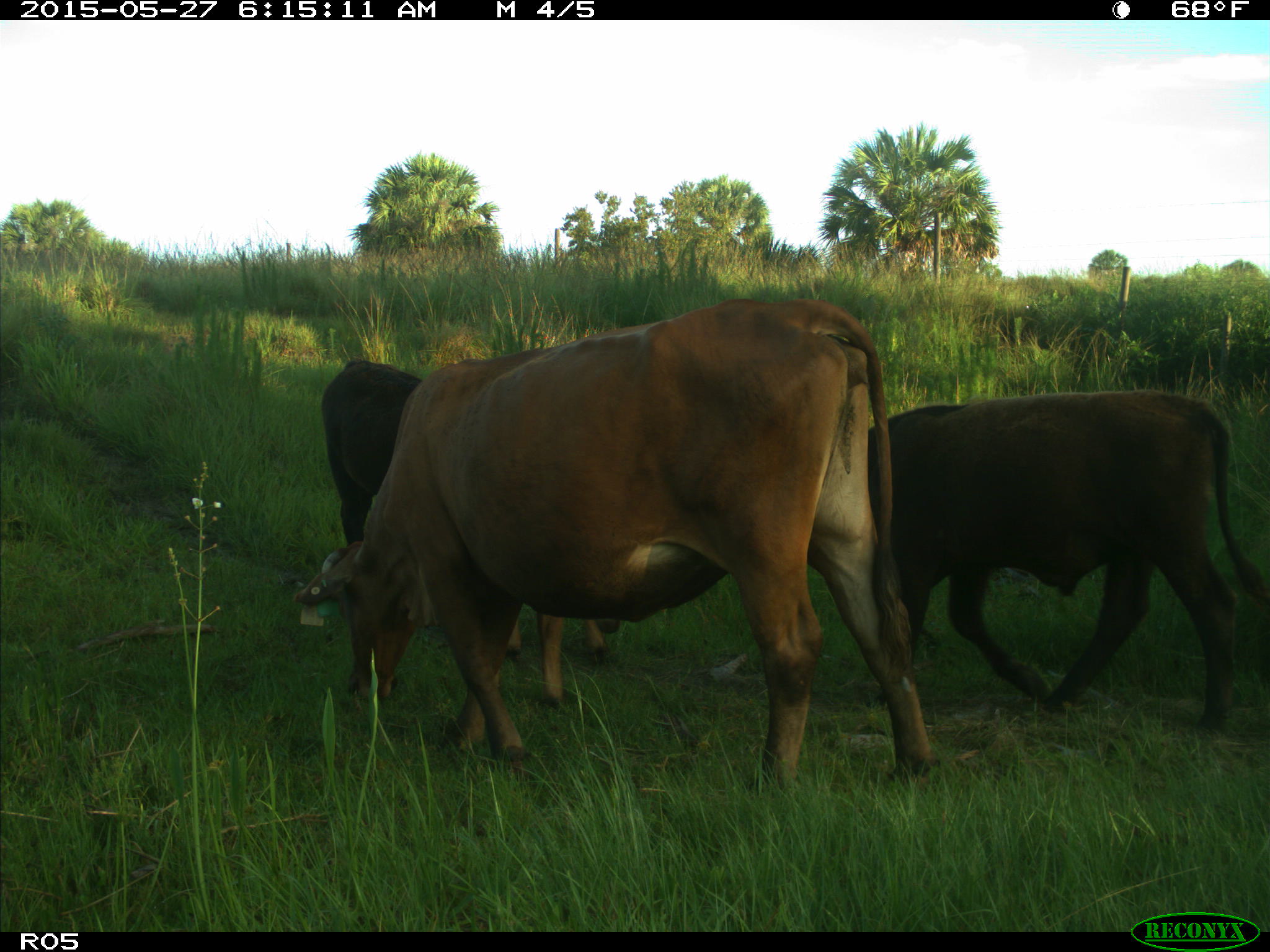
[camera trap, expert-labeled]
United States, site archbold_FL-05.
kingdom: Animalia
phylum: Chordata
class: Mammalia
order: Artiodactyla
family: Bovidae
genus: Bos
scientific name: Bos taurus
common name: domestic cow